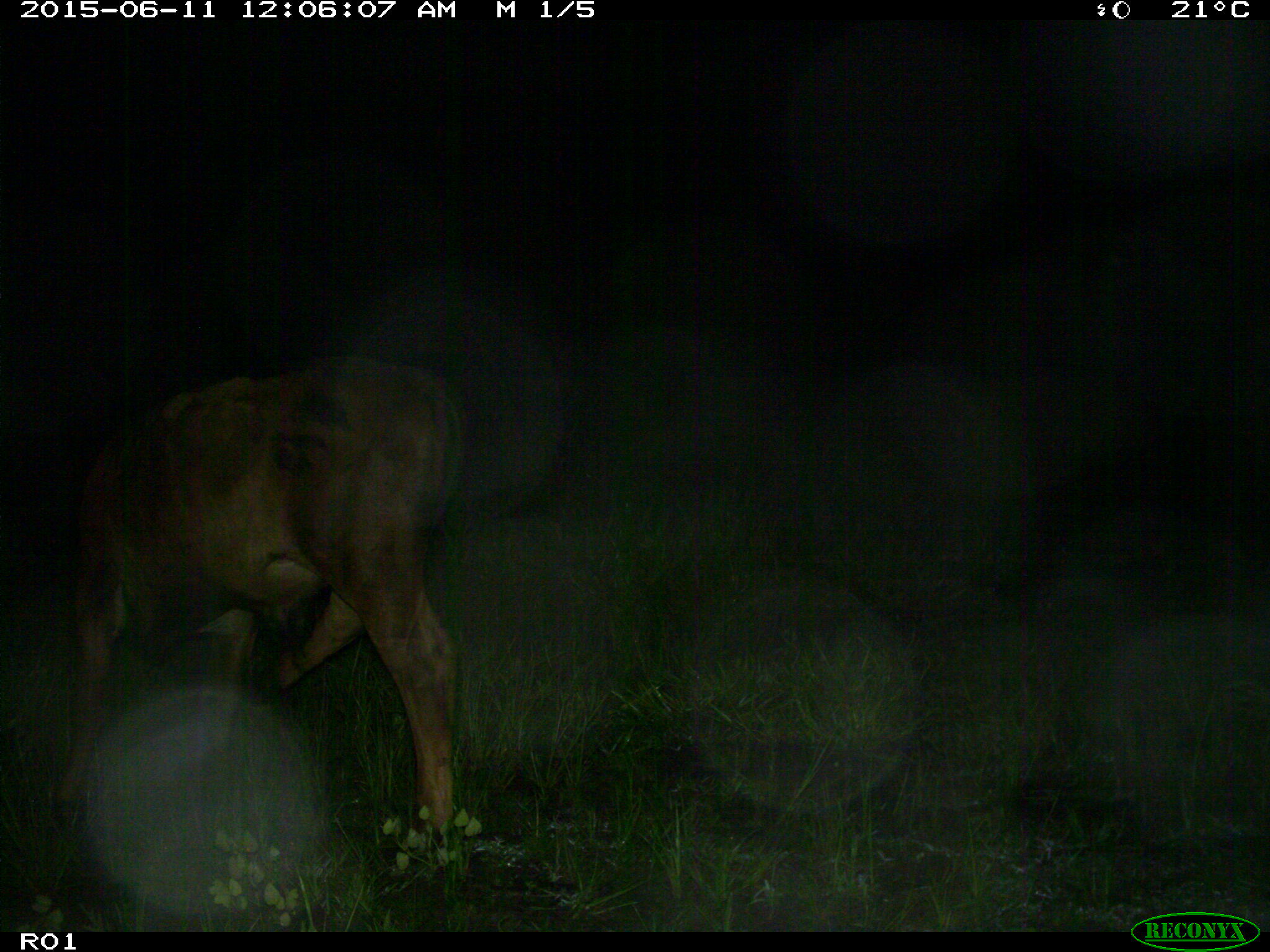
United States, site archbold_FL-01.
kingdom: Animalia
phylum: Chordata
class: Mammalia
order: Artiodactyla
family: Bovidae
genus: Bos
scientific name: Bos taurus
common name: domestic cow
Bos taurus (domestic cow).